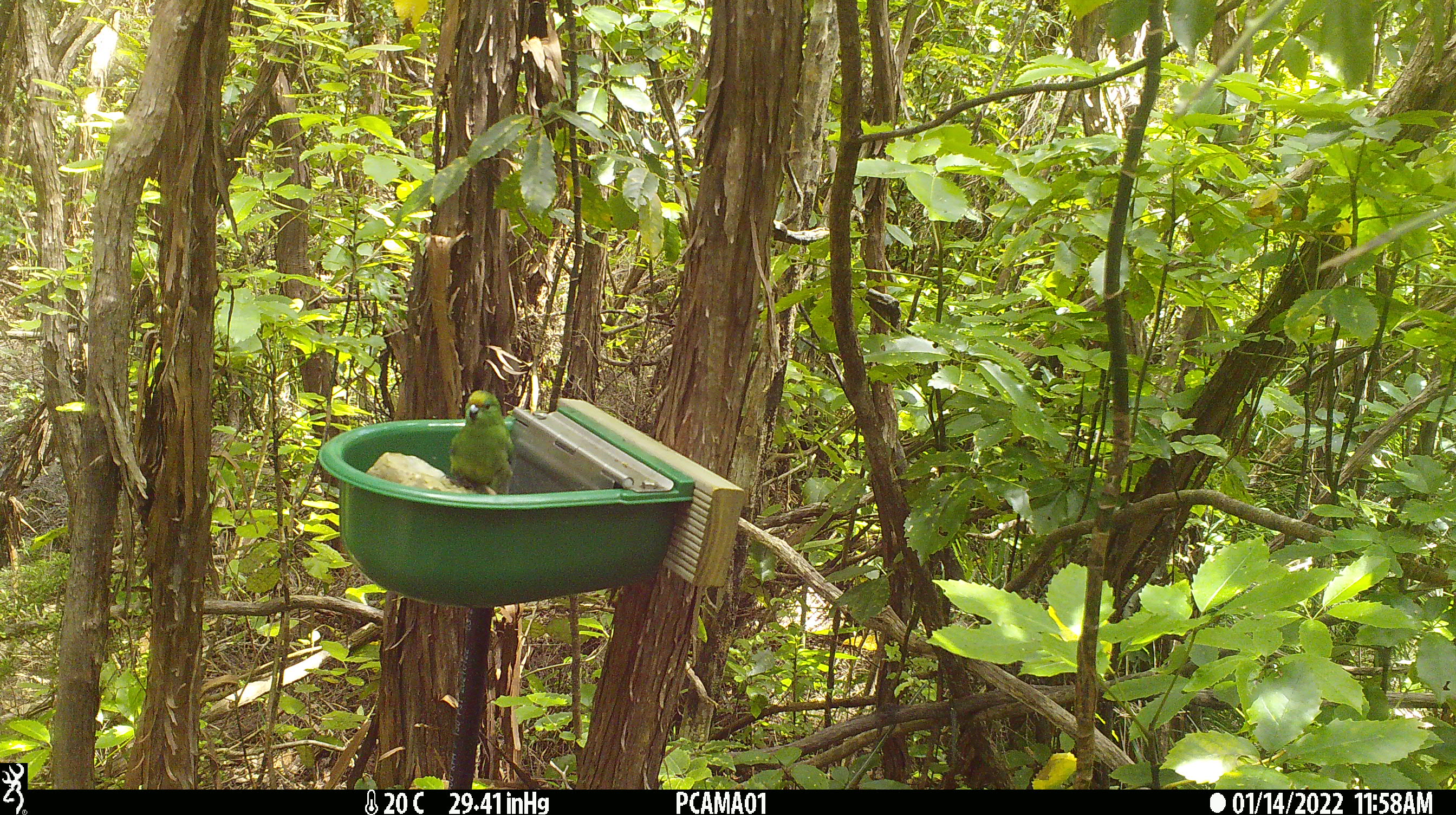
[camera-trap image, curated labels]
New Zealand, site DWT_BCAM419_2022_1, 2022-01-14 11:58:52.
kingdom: Animalia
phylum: Chordata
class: Aves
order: Psittaciformes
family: Psittaculidae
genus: Cyanoramphus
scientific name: Cyanoramphus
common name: parakeet